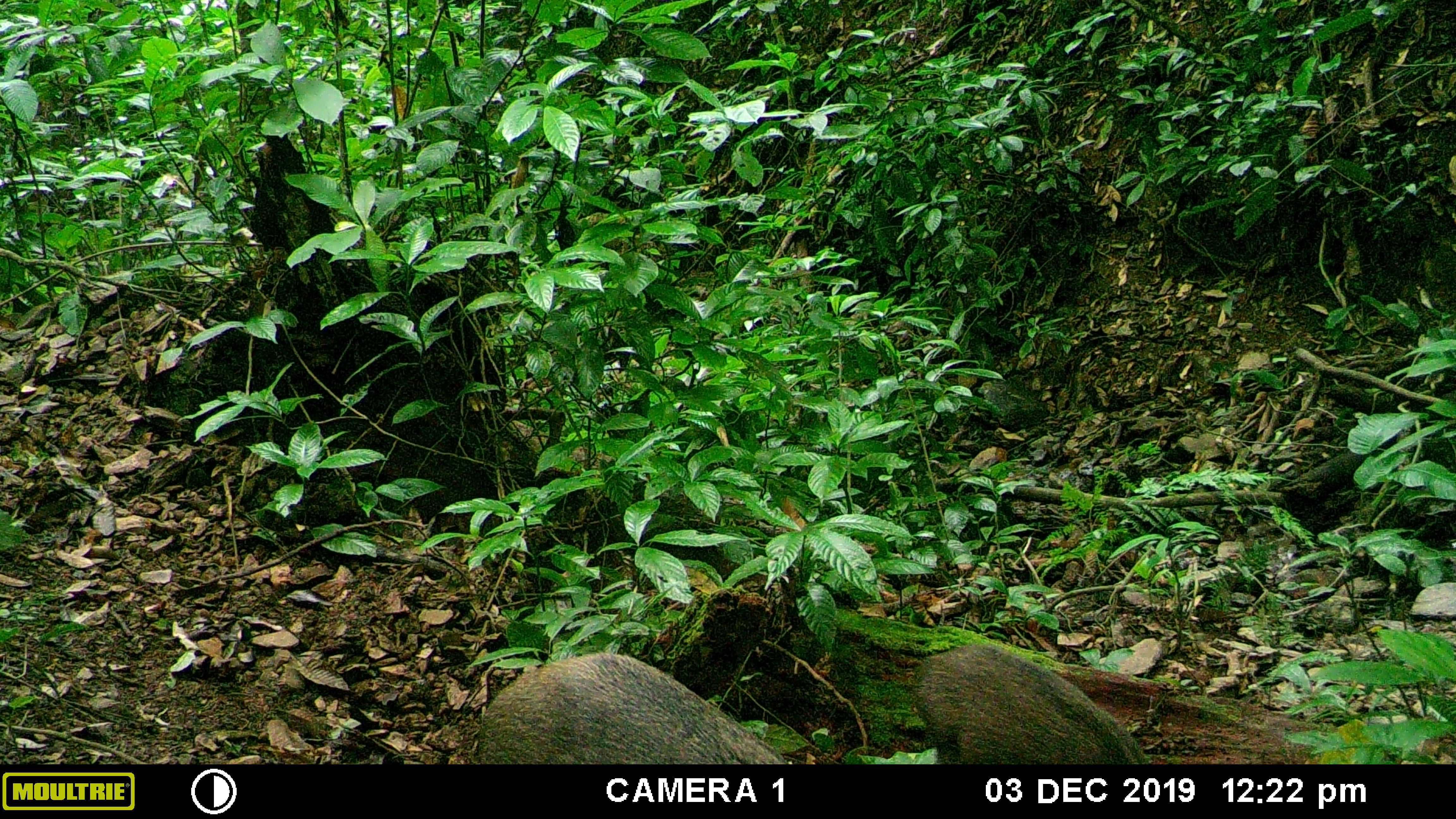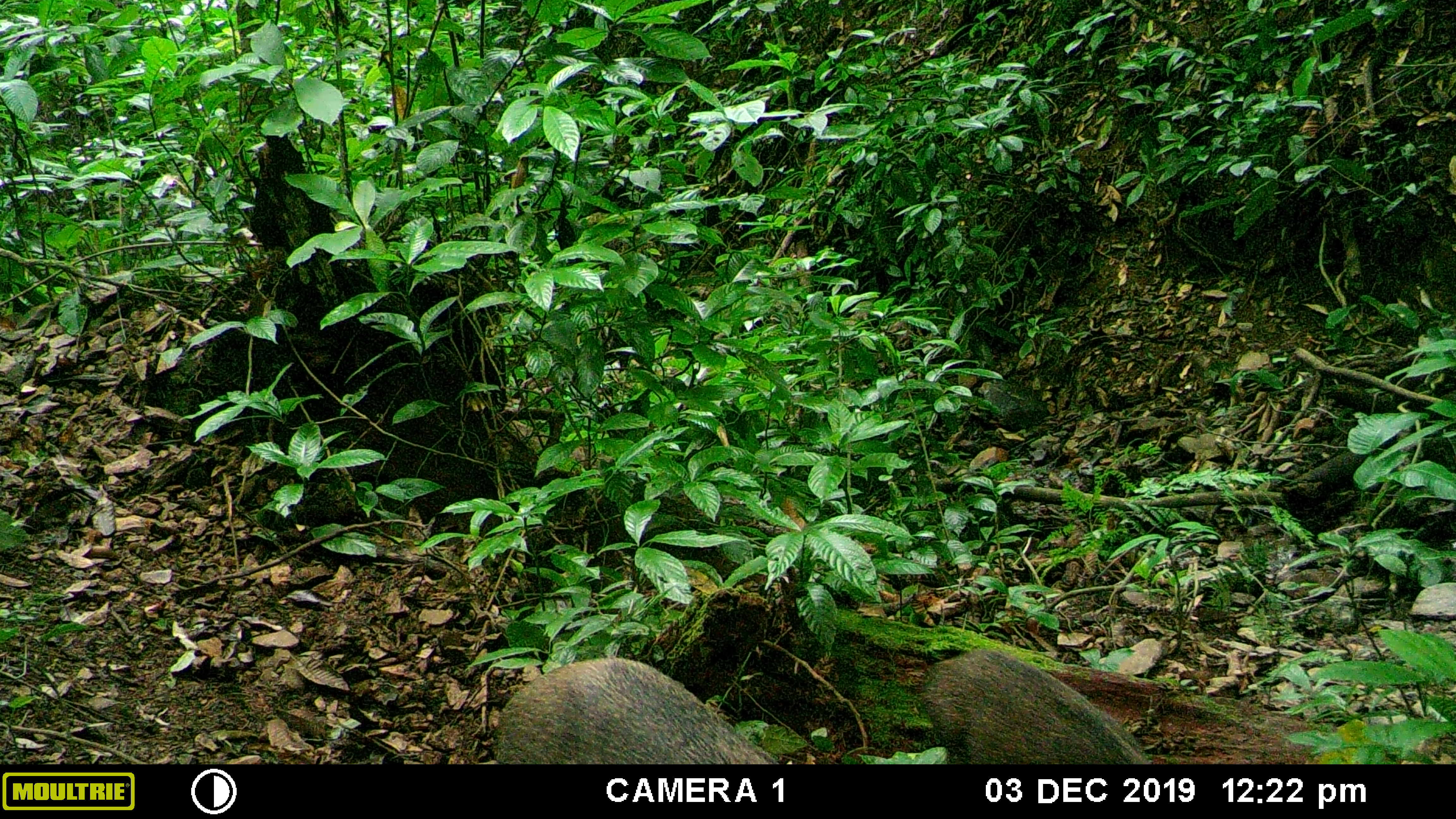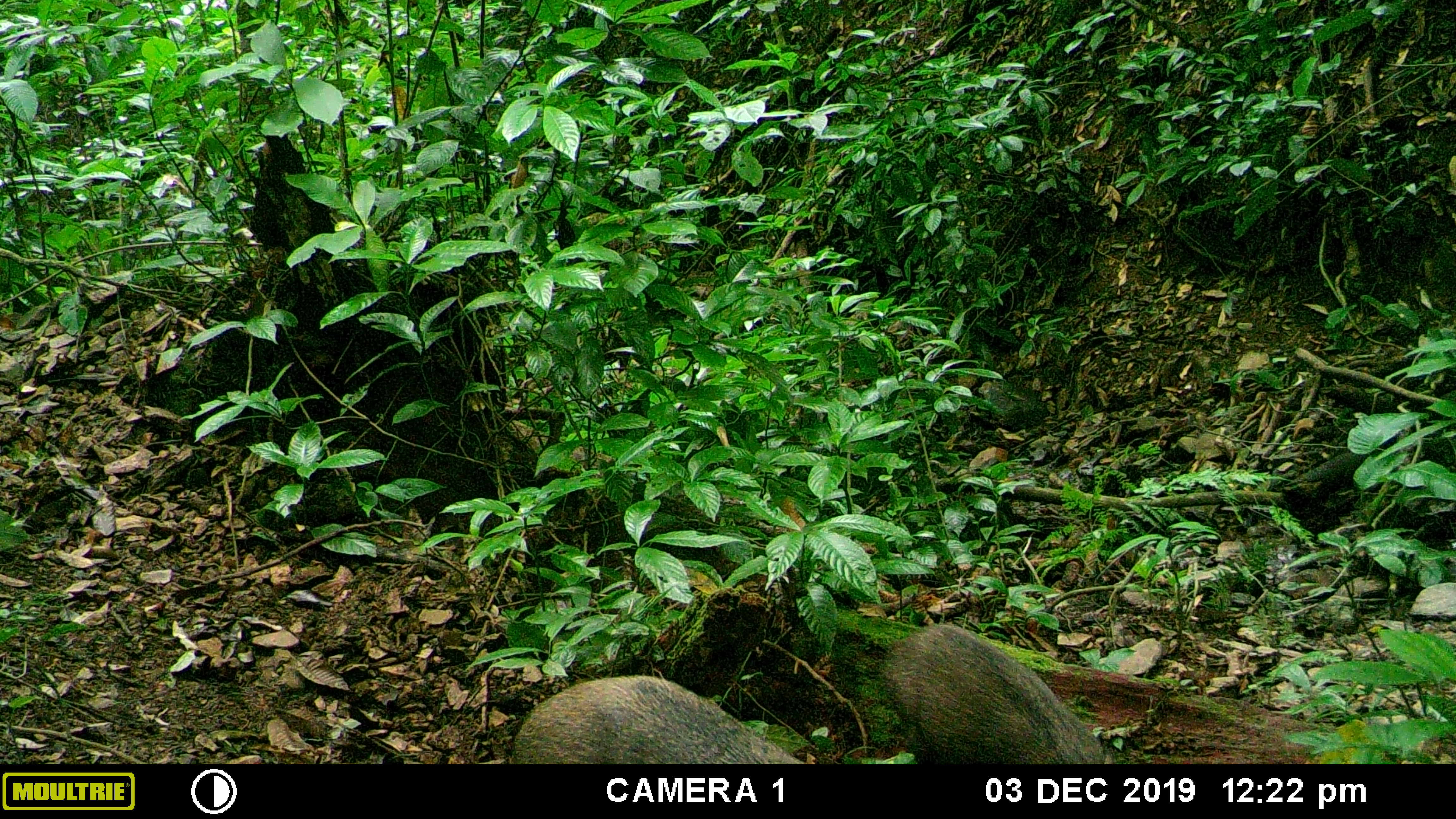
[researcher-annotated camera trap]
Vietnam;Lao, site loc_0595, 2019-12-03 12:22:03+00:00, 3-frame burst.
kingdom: Animalia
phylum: Chordata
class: Mammalia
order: Artiodactyla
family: Suidae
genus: Sus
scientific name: Sus scrofa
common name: eurasian wild pig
Eurasian wild pig (Sus scrofa). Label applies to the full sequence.